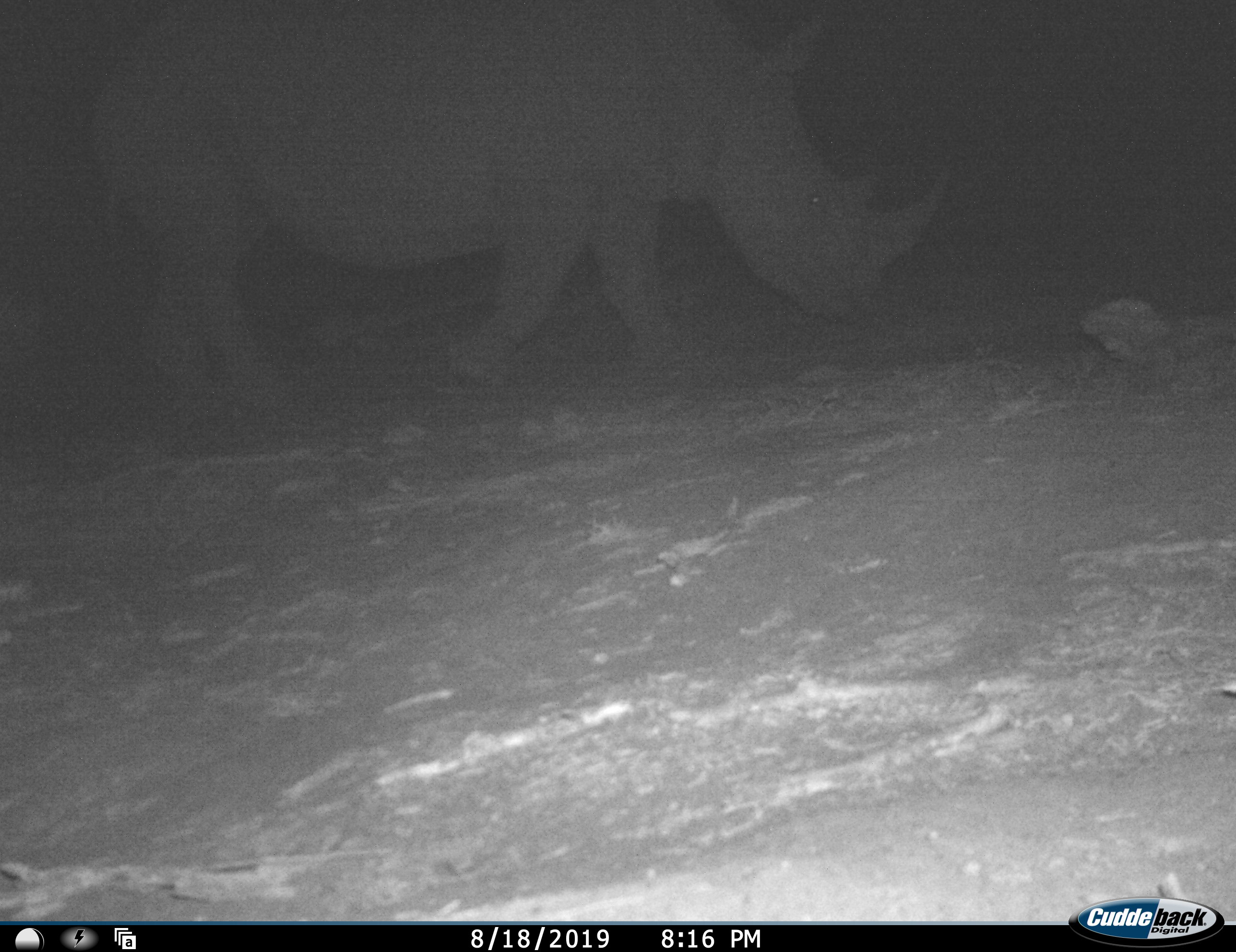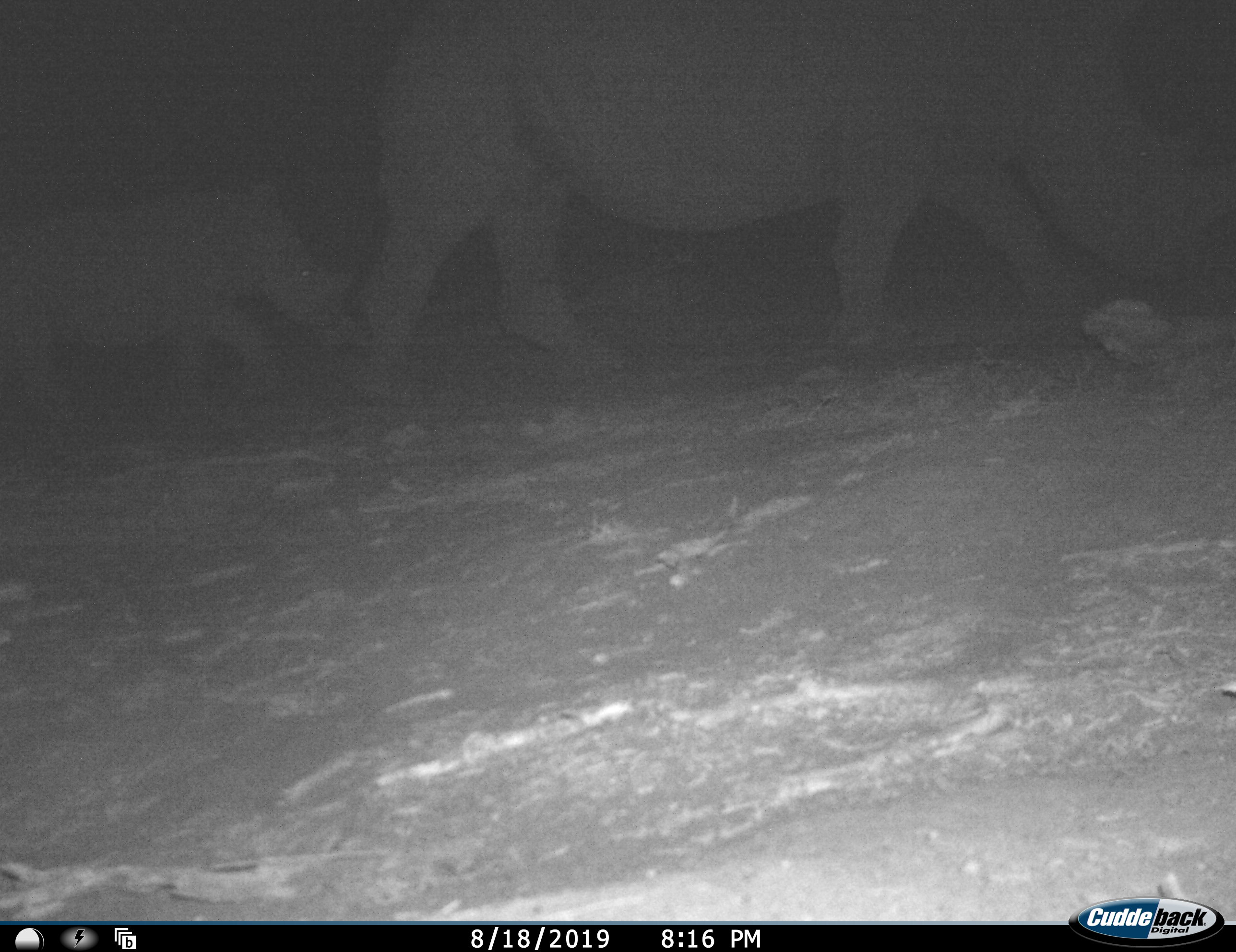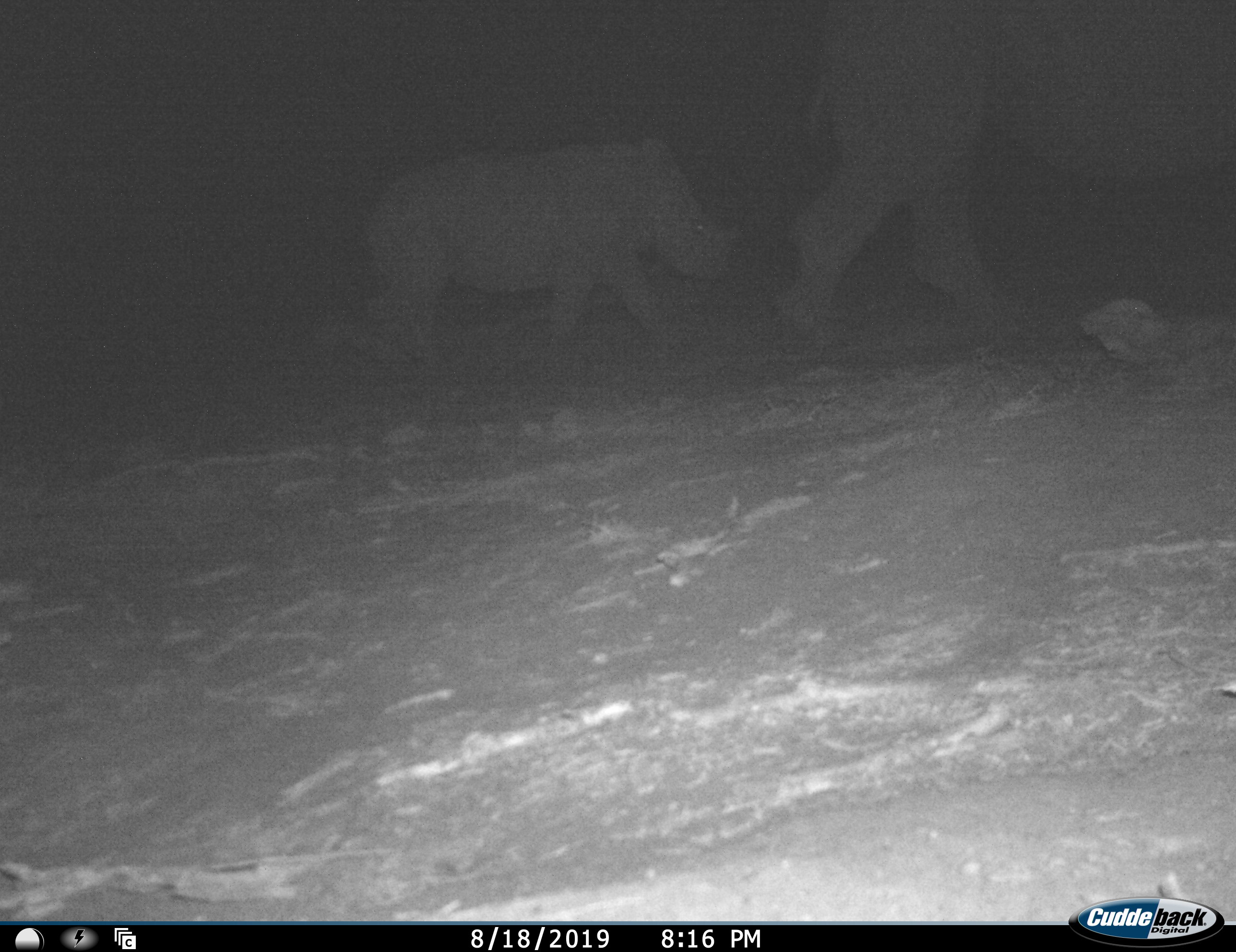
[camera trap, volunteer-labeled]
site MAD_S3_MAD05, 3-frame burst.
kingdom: Animalia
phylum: Chordata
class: Mammalia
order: Perissodactyla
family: Rhinocerotidae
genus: Ceratotherium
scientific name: Ceratotherium simum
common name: white rhinoceros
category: rhinoceroswhite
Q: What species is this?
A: Rhinoceroswhite (white rhinoceros) (Ceratotherium simum).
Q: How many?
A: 2.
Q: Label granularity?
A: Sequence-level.